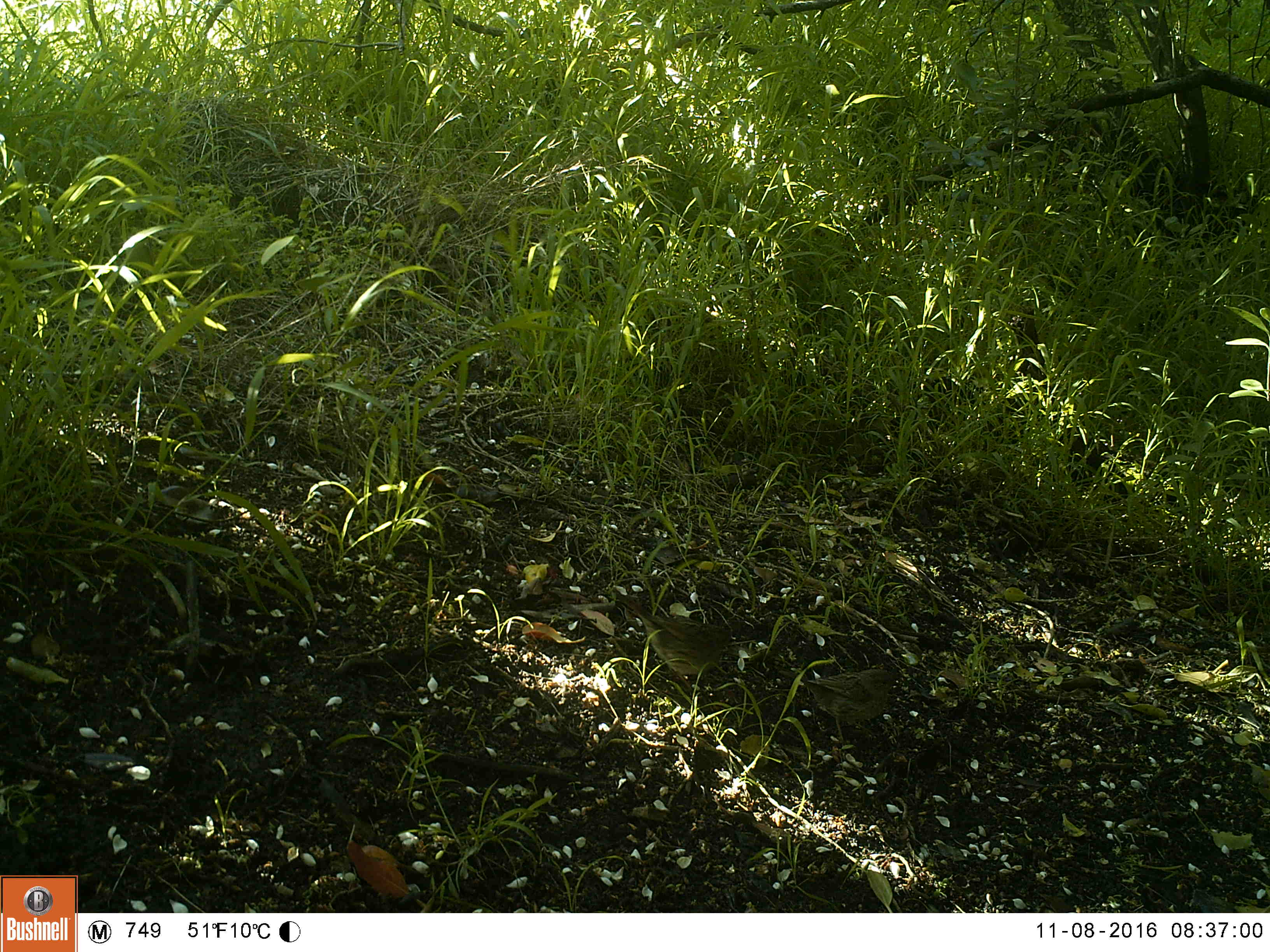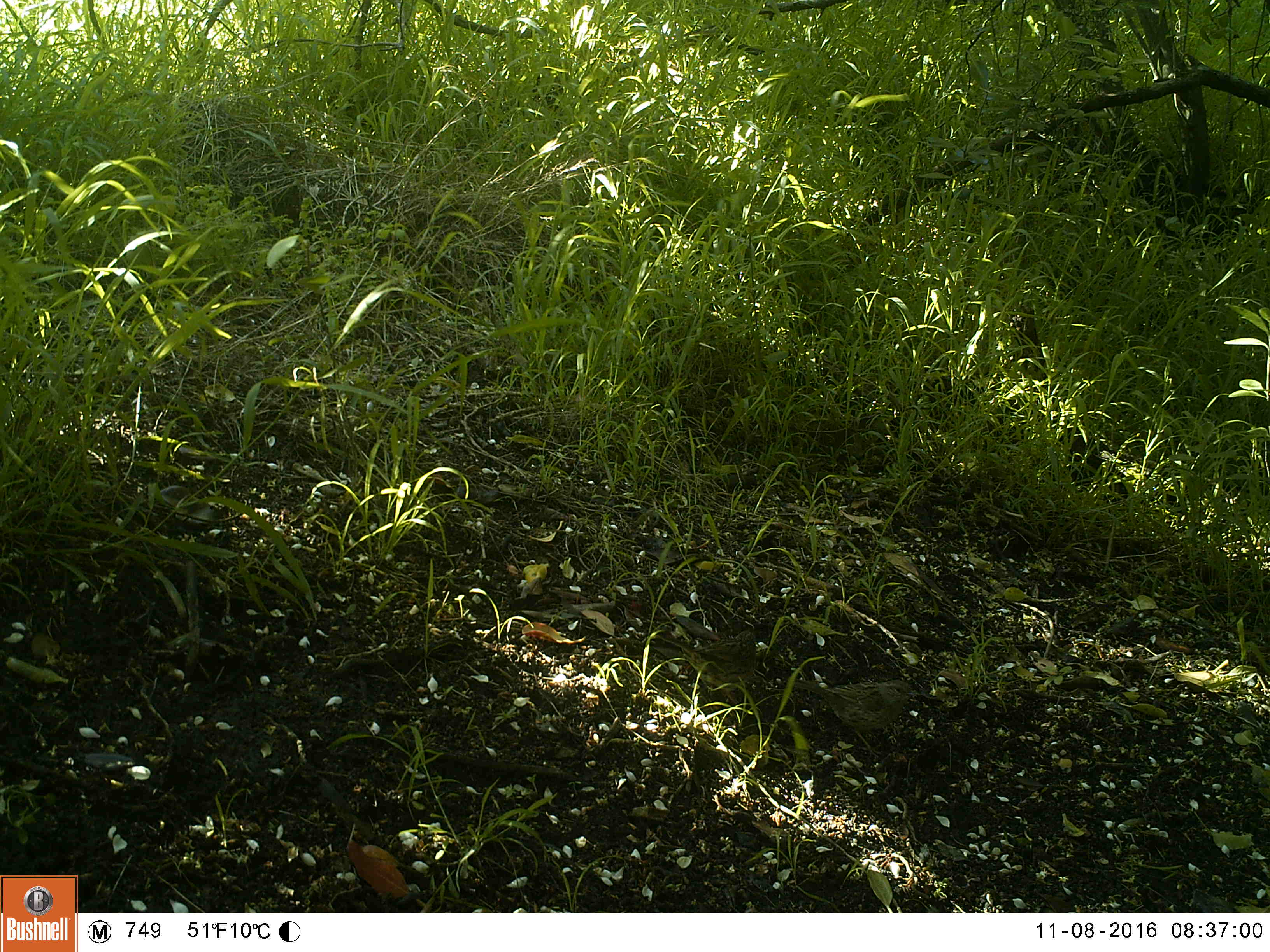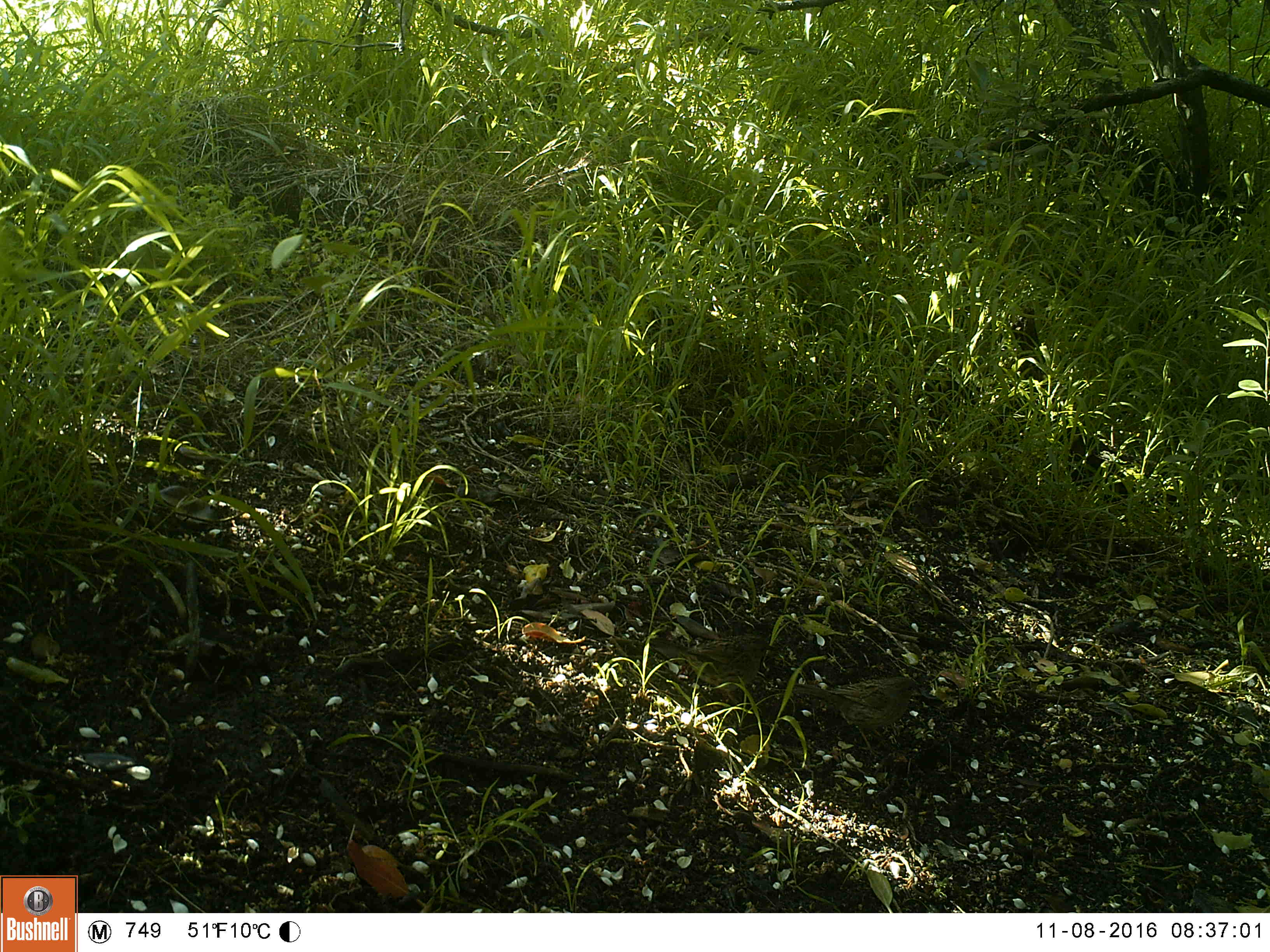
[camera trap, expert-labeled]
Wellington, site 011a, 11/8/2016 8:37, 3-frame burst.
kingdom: Animalia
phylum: Chordata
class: Aves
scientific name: Aves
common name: bird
Bird (Aves).